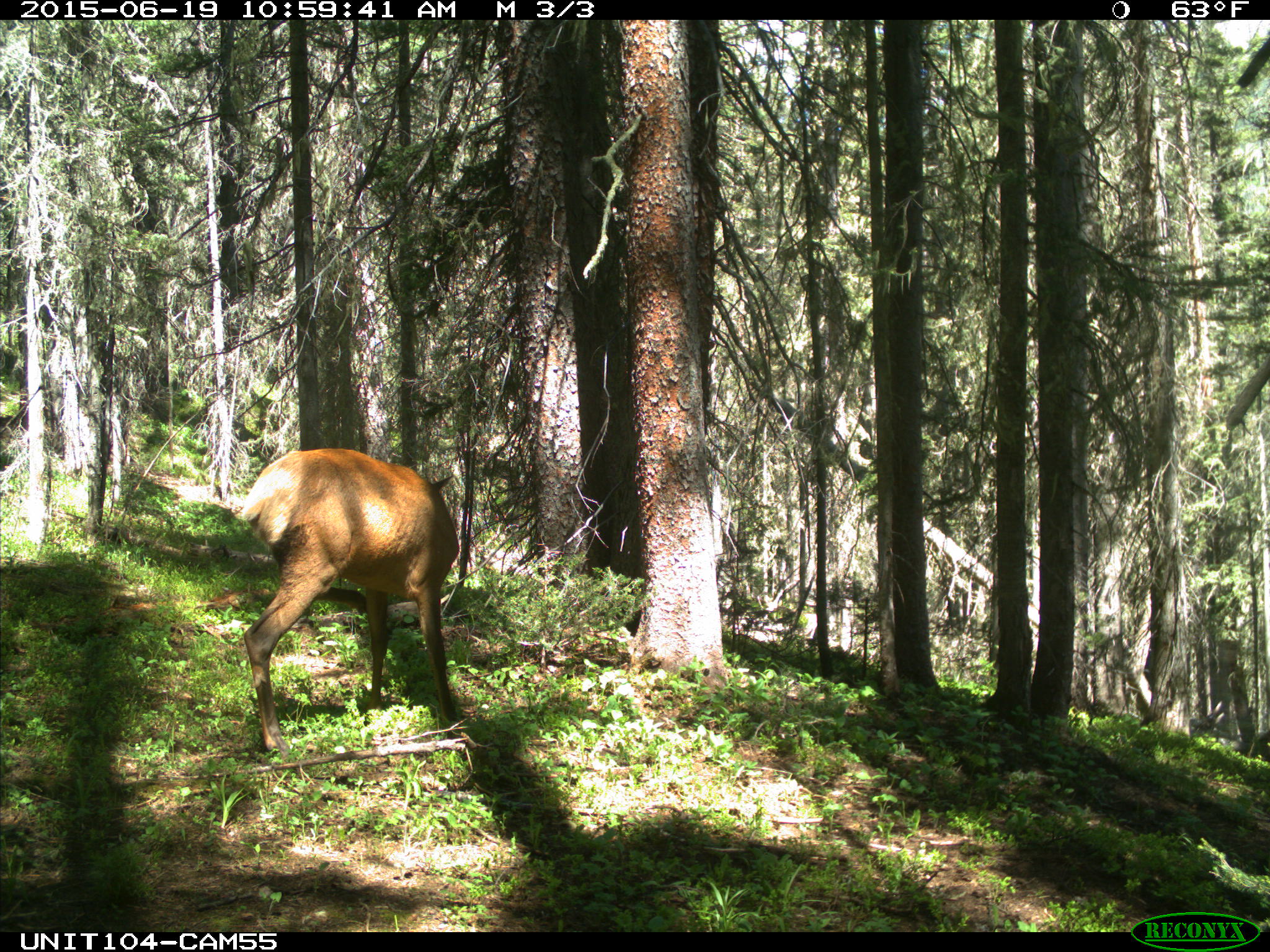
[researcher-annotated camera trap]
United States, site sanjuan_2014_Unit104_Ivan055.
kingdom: Animalia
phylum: Chordata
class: Mammalia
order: Artiodactyla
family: Cervidae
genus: Cervus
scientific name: Cervus elaphus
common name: red deer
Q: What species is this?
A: Cervus elaphus (red deer).